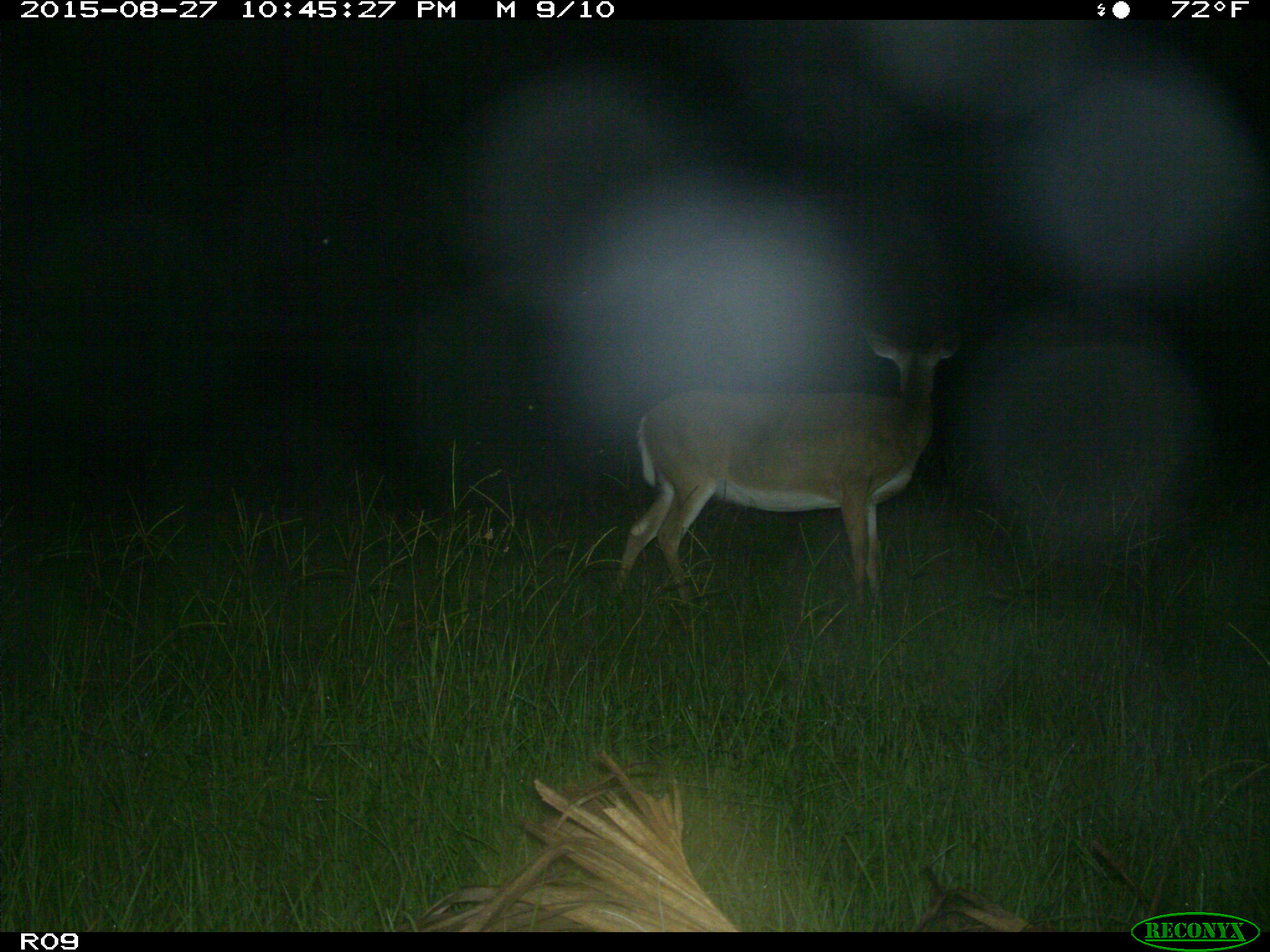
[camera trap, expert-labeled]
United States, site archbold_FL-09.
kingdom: Animalia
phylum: Chordata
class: Mammalia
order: Artiodactyla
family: Cervidae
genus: Odocoileus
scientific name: Odocoileus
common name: deer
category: unidentified deer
Unidentified deer (deer) (Odocoileus).